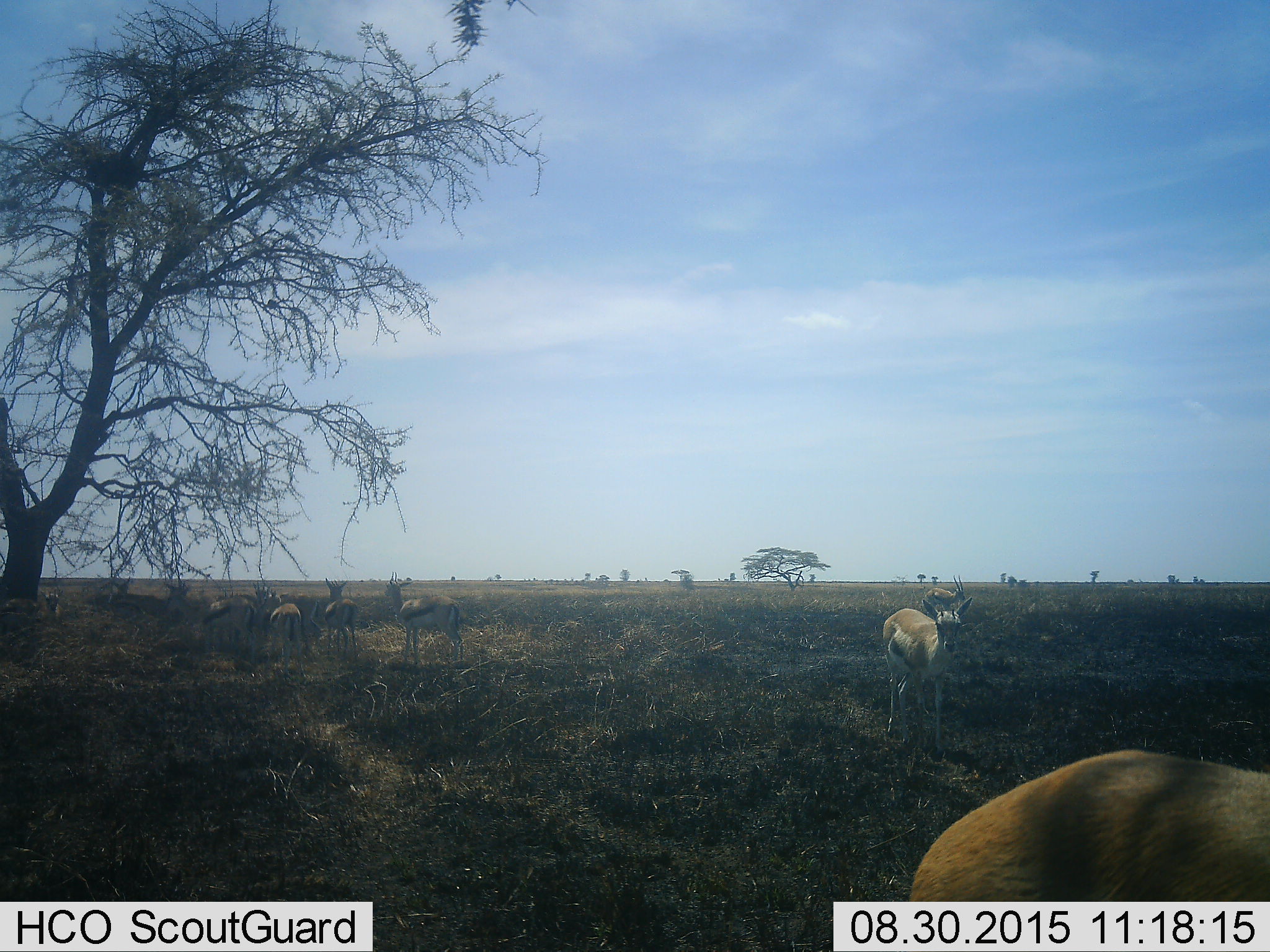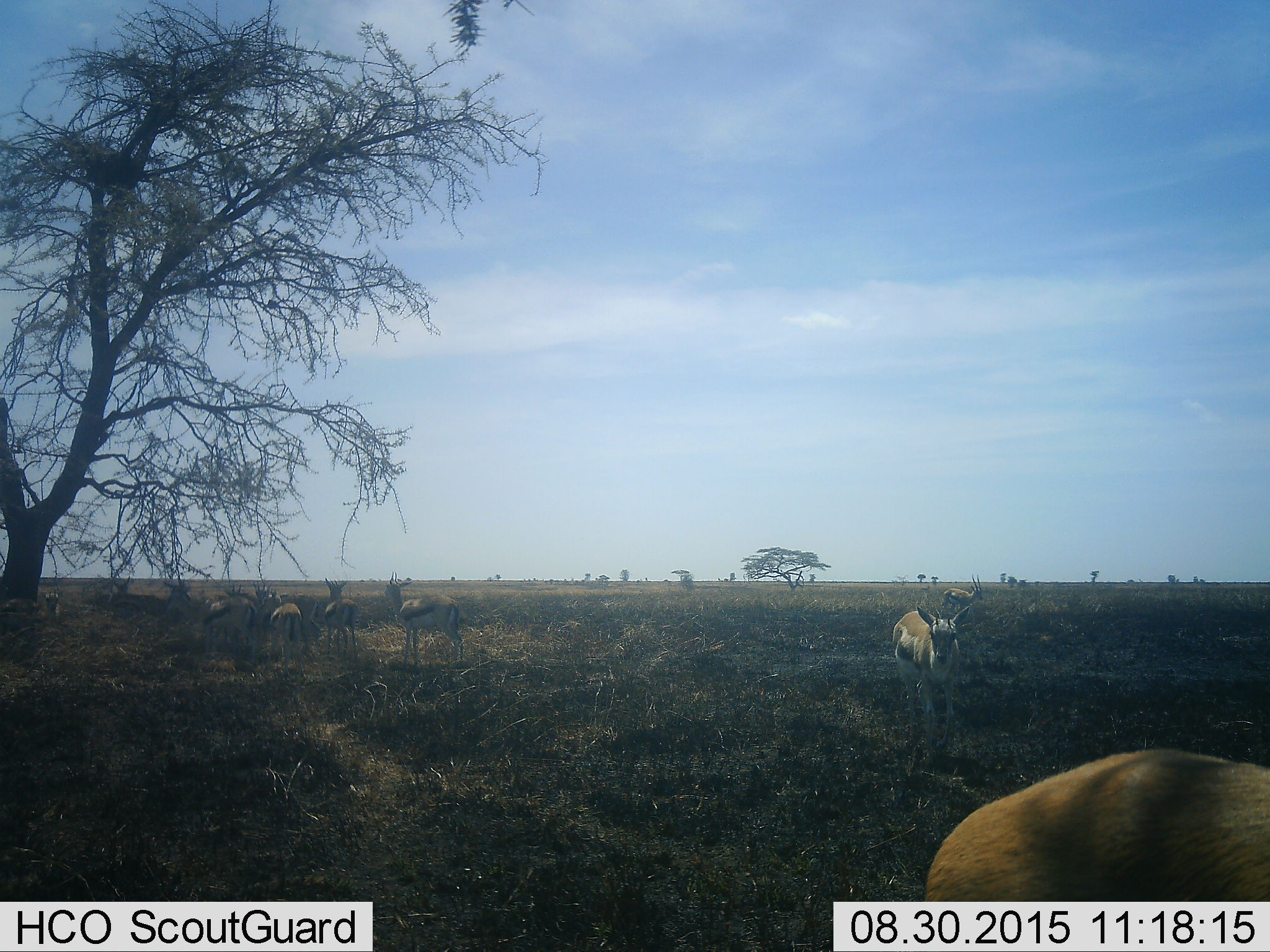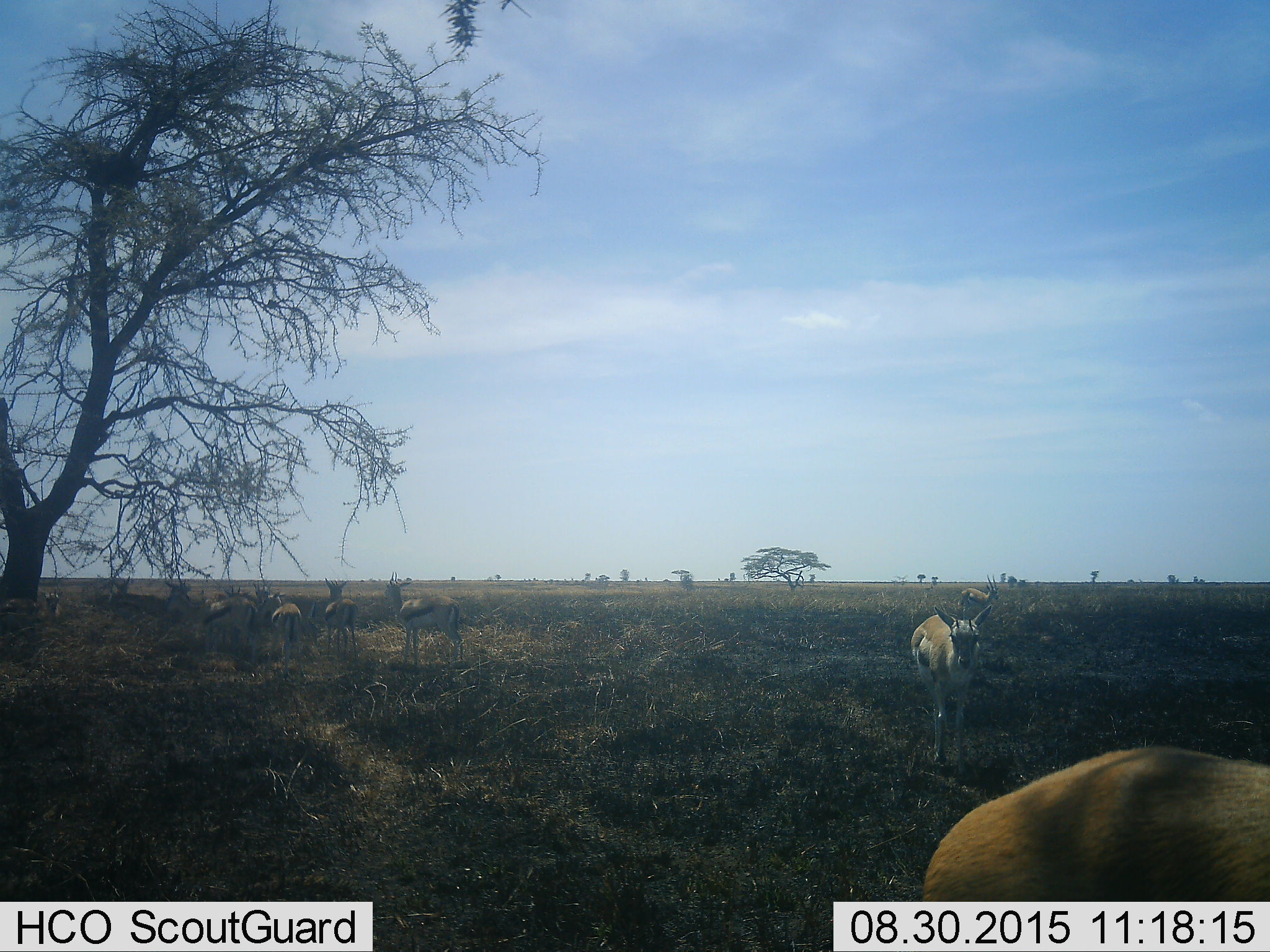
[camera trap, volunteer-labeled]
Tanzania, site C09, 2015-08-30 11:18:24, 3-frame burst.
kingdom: Animalia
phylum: Chordata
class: Mammalia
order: Artiodactyla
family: Bovidae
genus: Eudorcas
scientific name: Eudorcas thomsonii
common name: thomson's gazelle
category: gazellethomsons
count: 11-50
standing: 100%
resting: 25%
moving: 92%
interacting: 8%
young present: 25%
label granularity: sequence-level